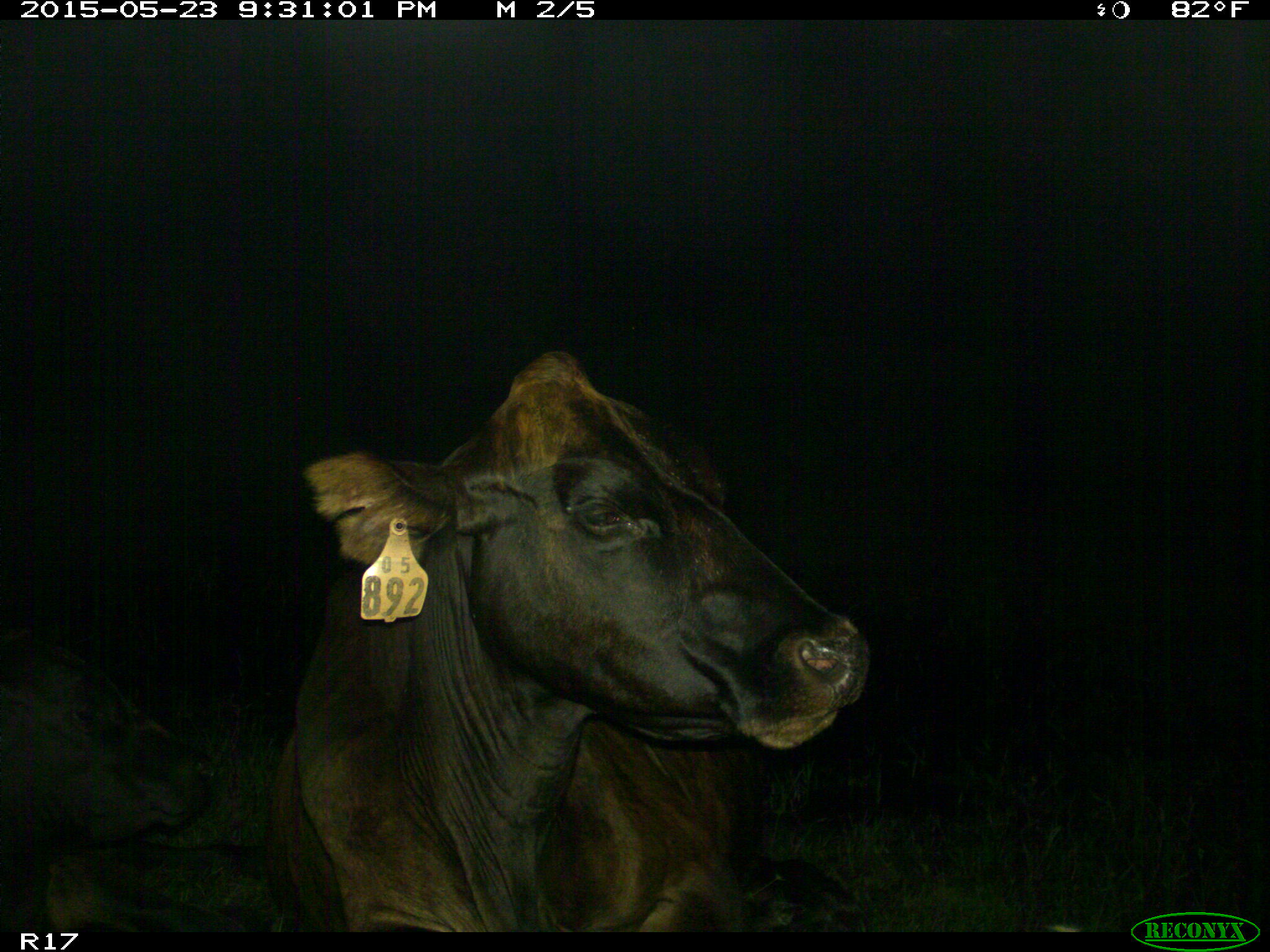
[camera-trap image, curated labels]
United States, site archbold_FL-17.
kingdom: Animalia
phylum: Chordata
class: Mammalia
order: Artiodactyla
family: Bovidae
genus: Bos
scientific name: Bos taurus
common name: domestic cow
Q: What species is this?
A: Bos taurus (domestic cow).